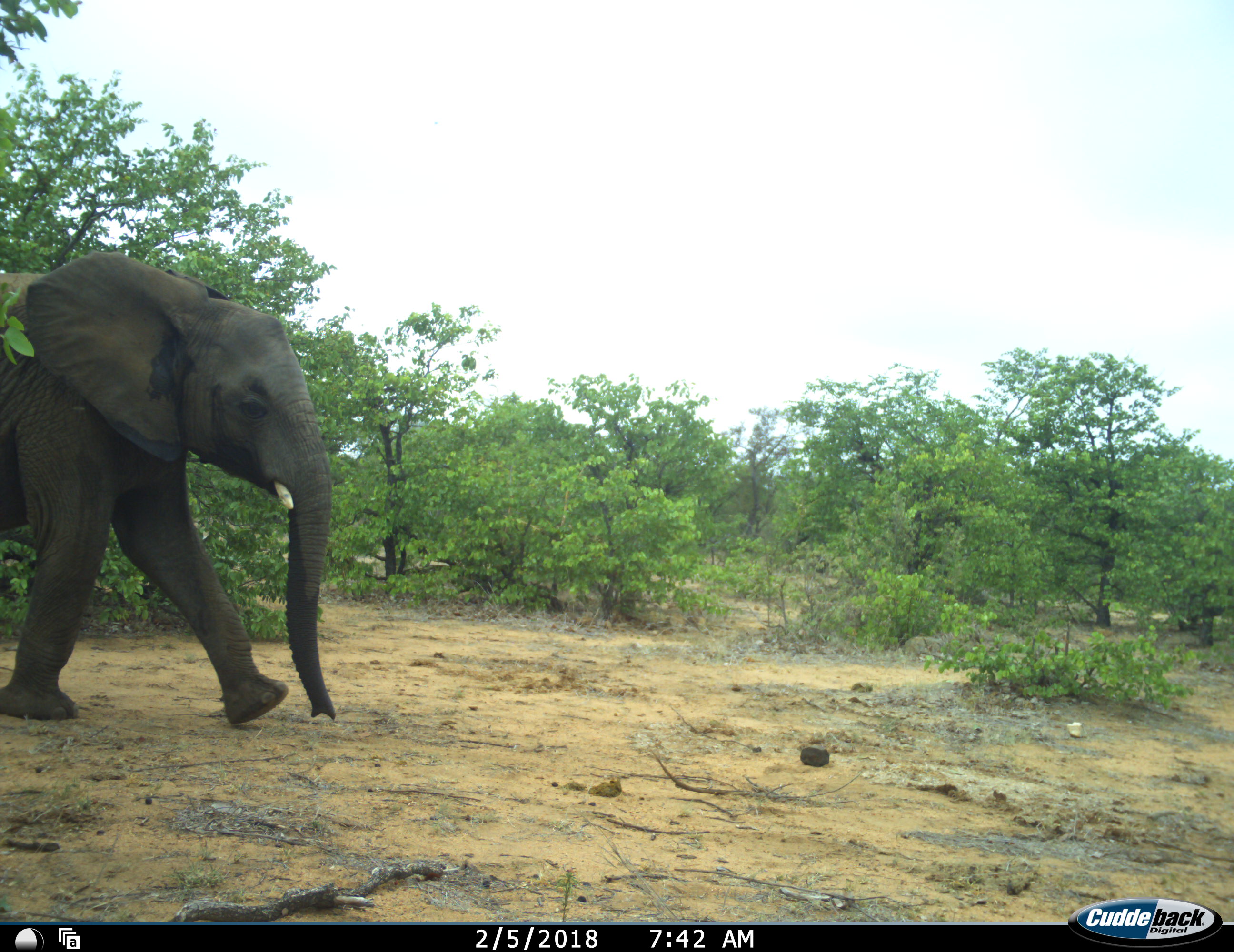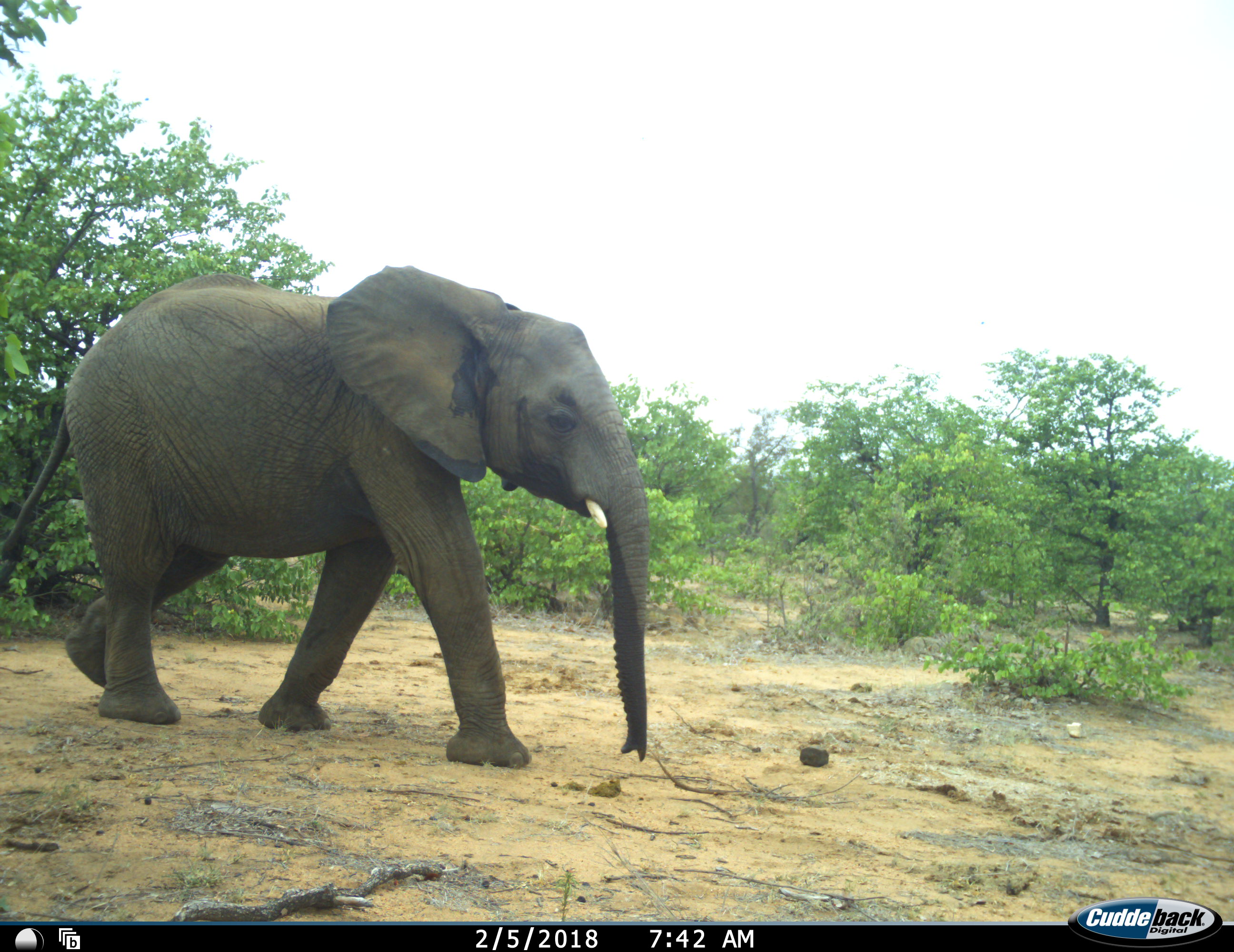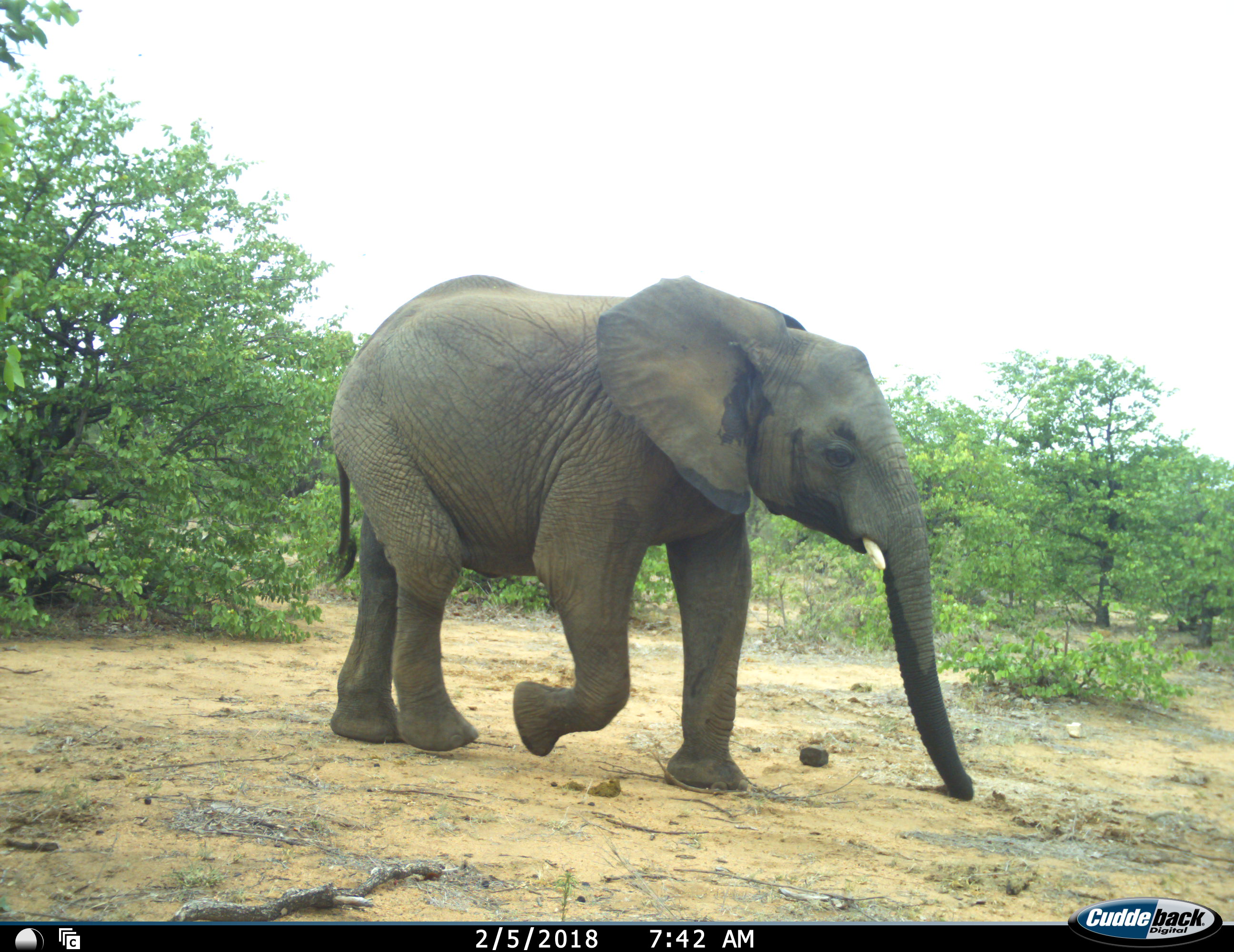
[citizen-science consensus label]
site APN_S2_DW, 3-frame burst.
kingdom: Animalia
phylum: Chordata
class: Mammalia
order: Proboscidea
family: Elephantidae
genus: Loxodonta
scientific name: Loxodonta africana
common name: african bush elephant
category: elephant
Elephant (african bush elephant) (Loxodonta africana), count 1. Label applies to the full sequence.